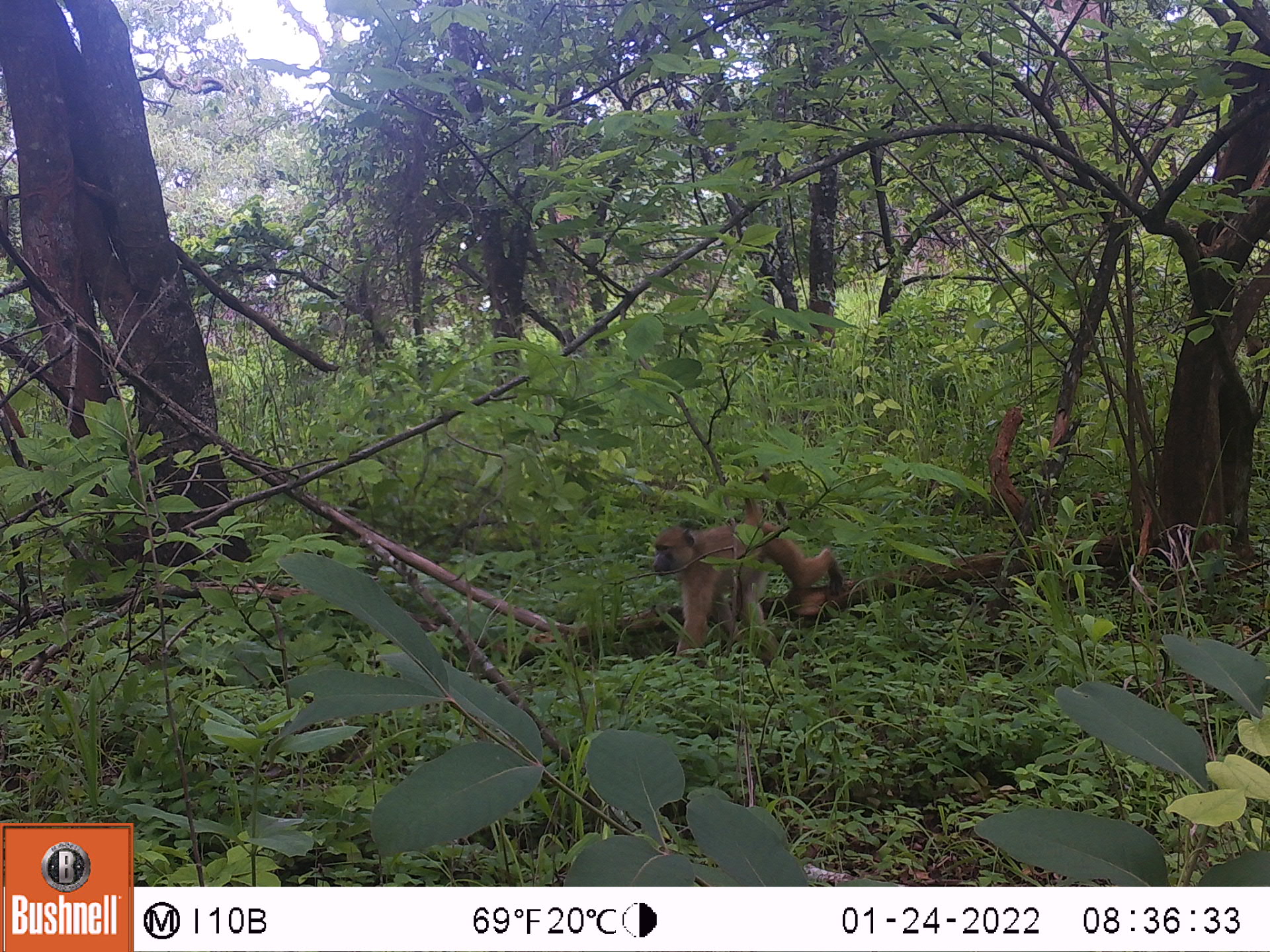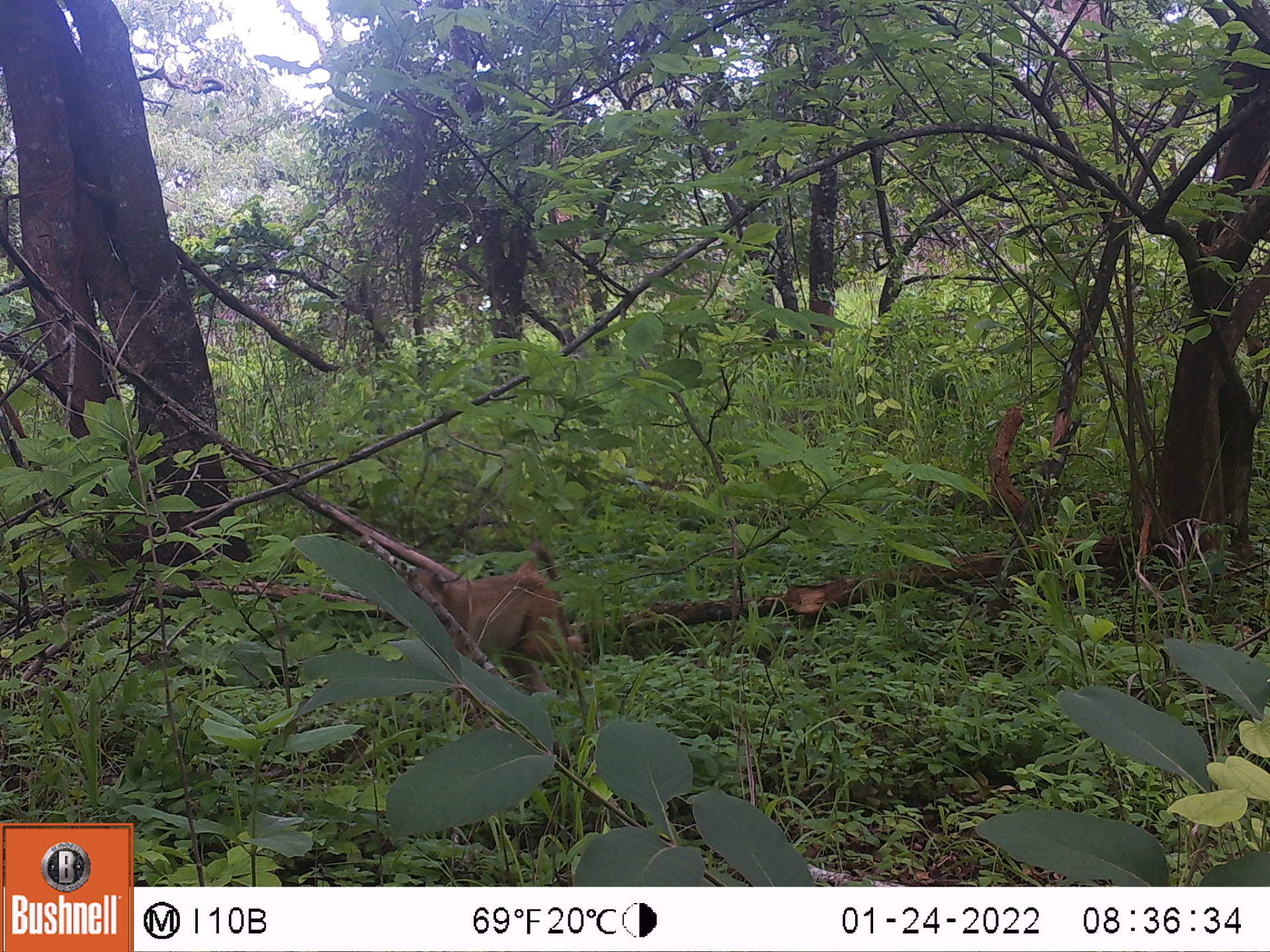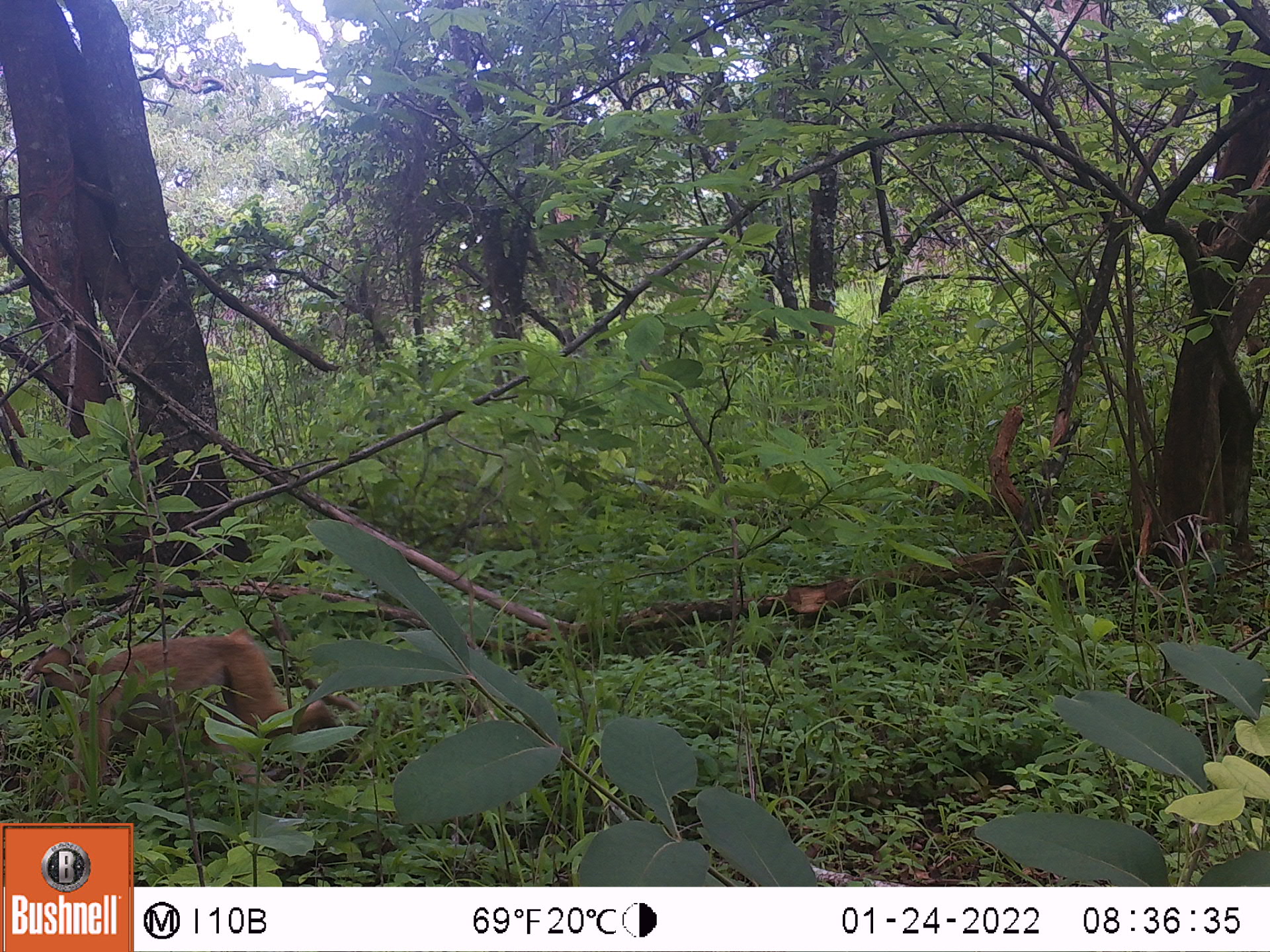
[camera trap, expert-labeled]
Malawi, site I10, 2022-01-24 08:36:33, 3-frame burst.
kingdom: Animalia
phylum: Chordata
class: Mammalia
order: Primates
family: Cercopithecidae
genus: Papio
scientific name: Papio cynocephalus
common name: yellow baboon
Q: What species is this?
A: Yellow baboon (Papio cynocephalus).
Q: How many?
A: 1.